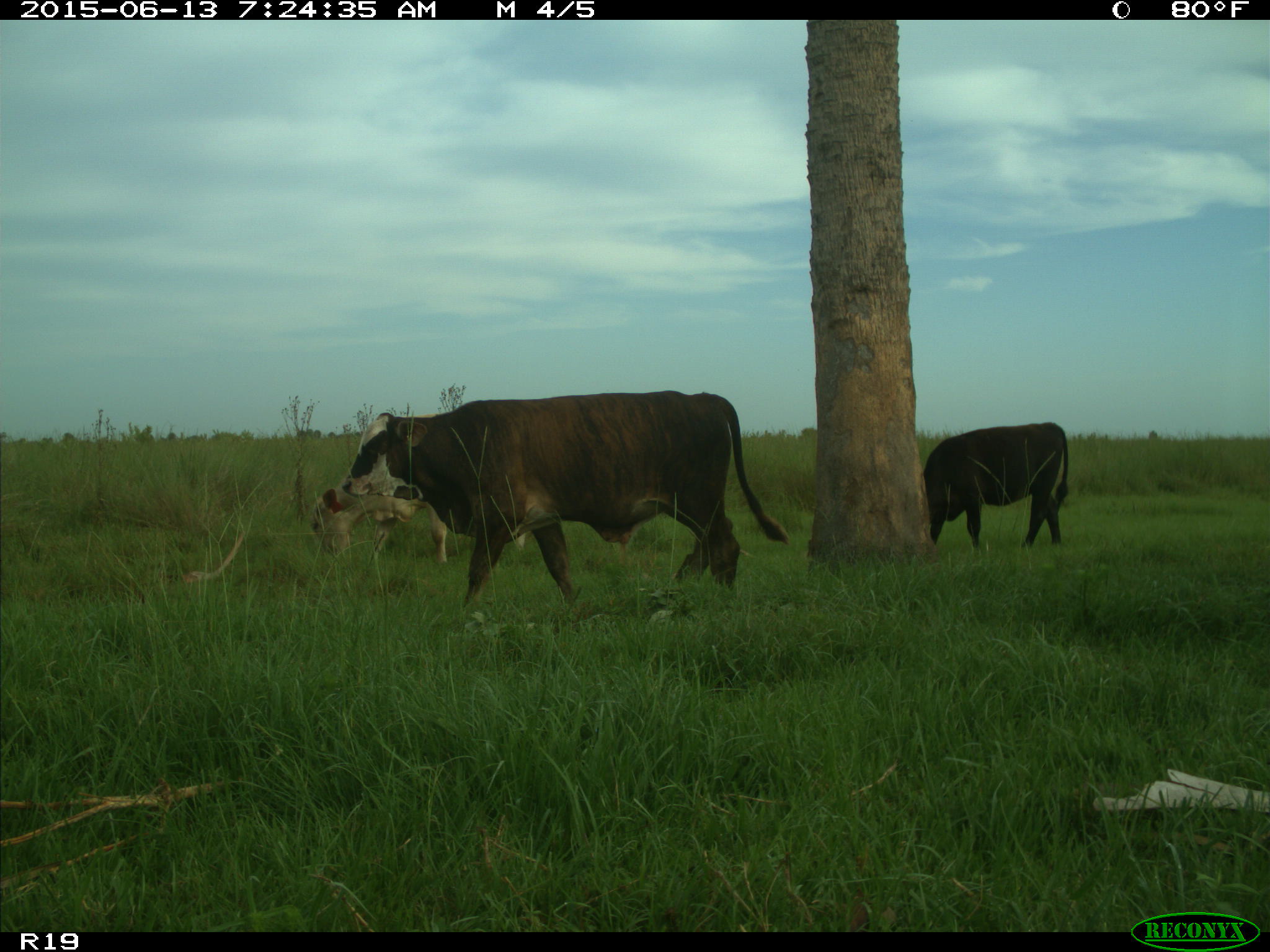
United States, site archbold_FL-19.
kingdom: Animalia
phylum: Chordata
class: Mammalia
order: Artiodactyla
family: Bovidae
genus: Bos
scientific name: Bos taurus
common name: domestic cow